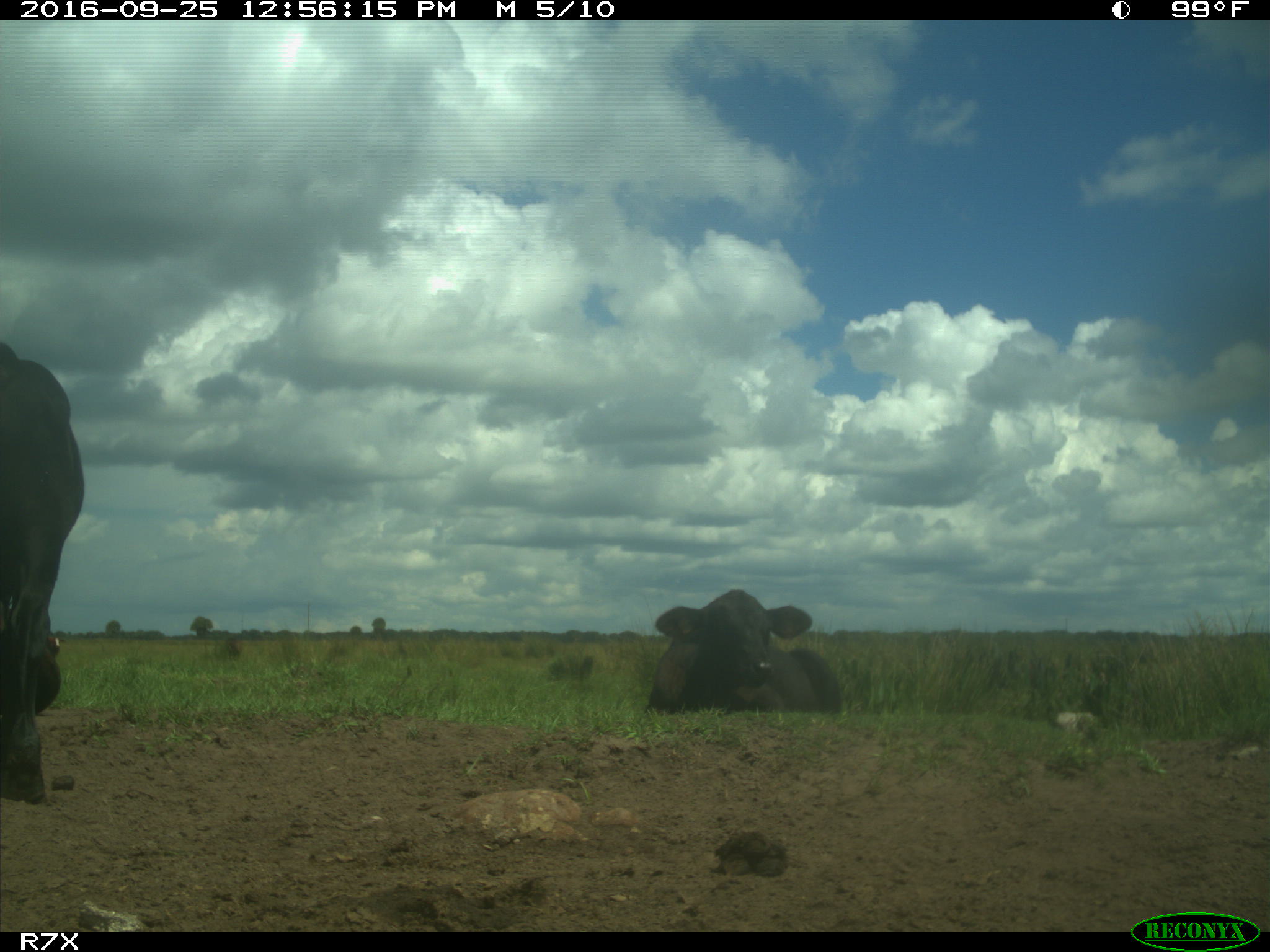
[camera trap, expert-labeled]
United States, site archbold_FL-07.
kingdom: Animalia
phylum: Chordata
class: Mammalia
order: Artiodactyla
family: Bovidae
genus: Bos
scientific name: Bos taurus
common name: domestic cow